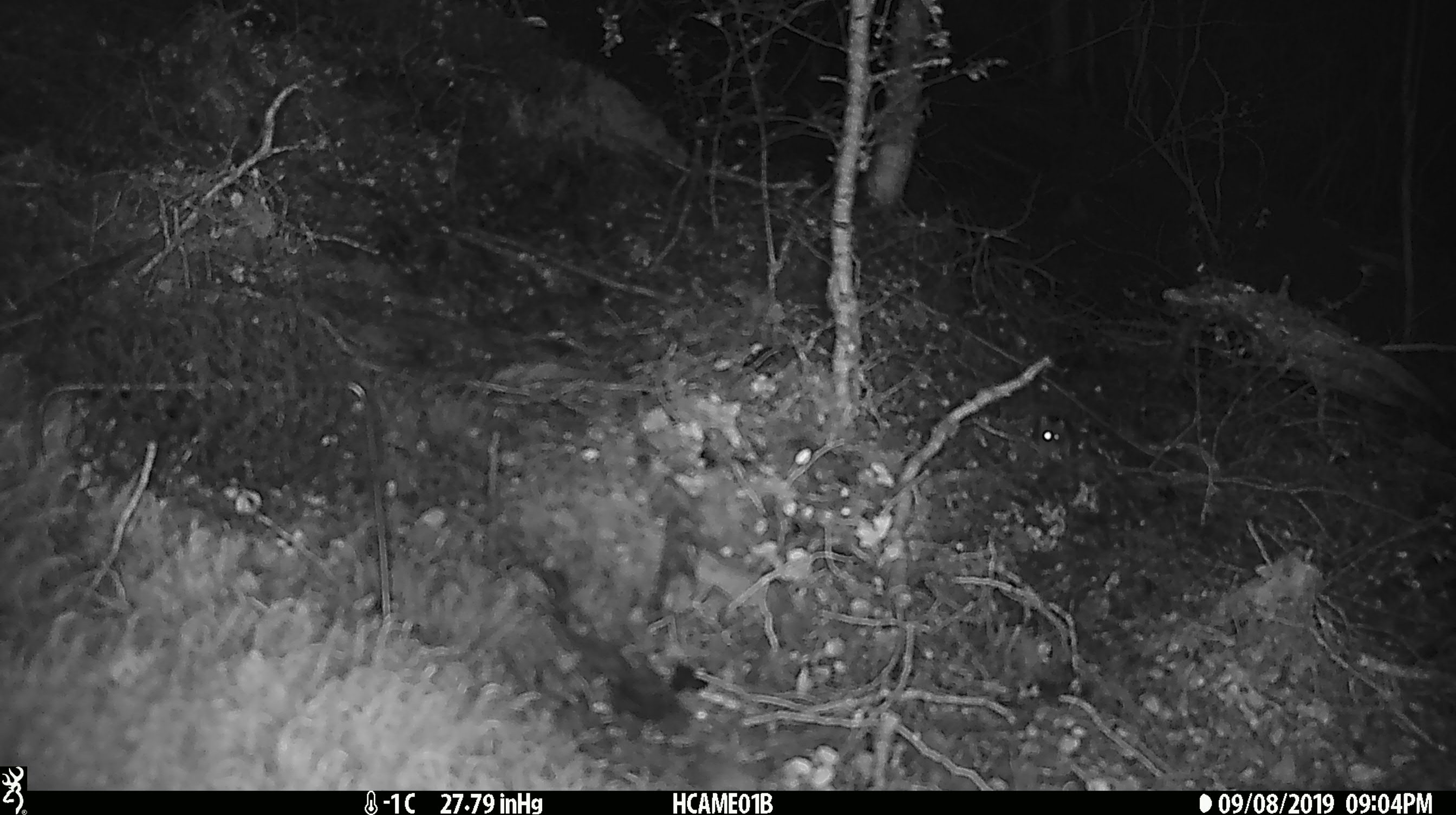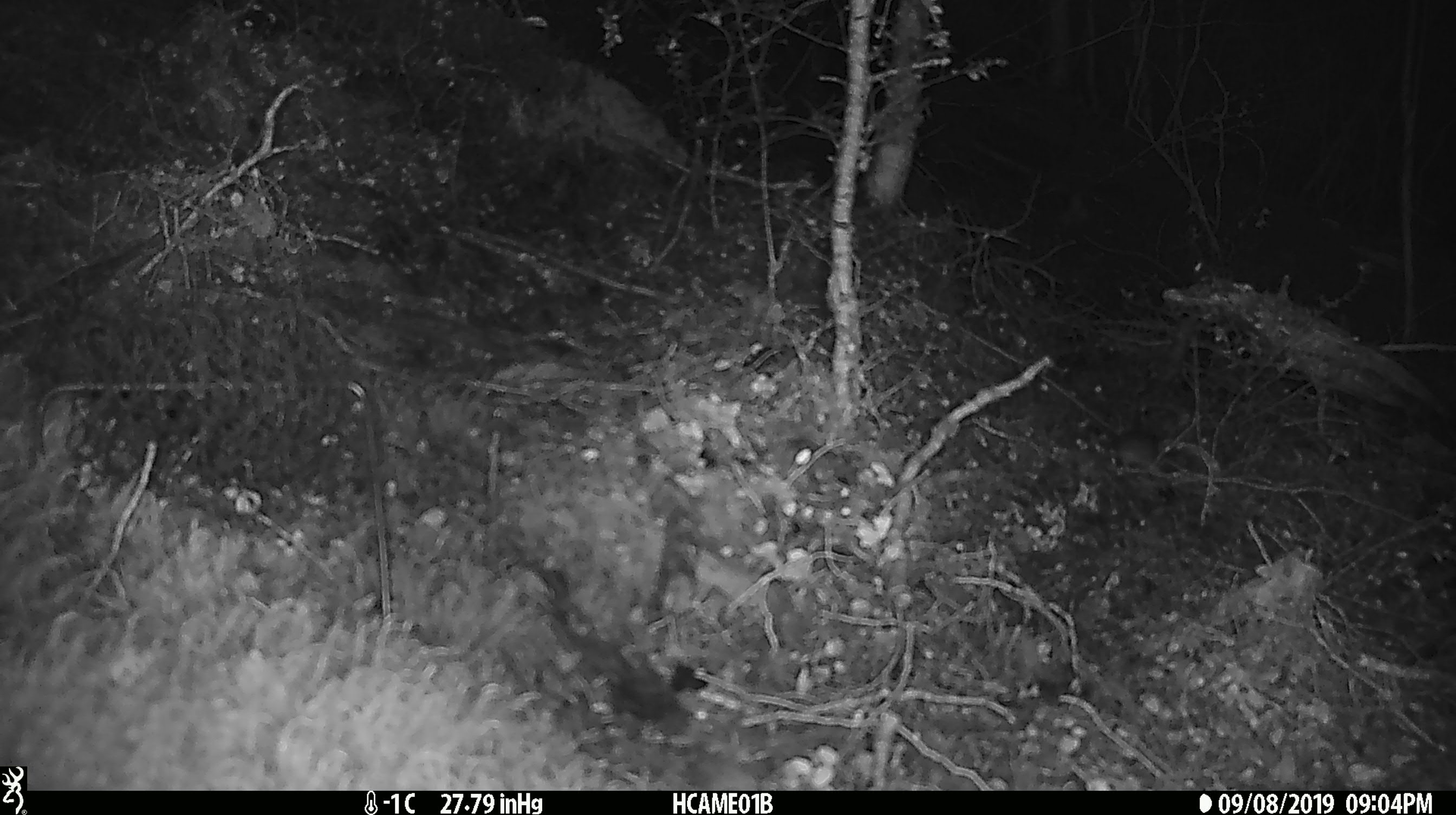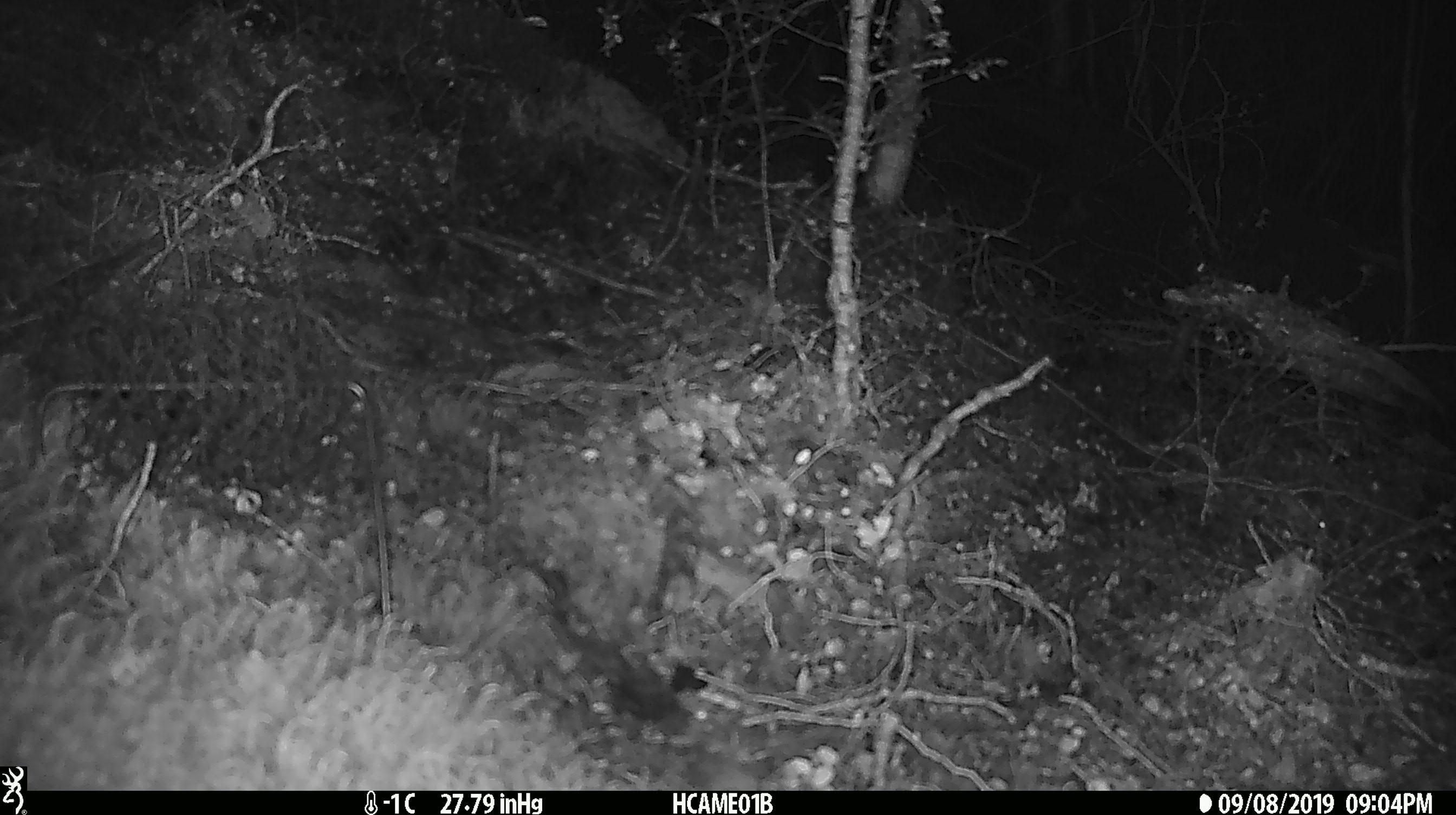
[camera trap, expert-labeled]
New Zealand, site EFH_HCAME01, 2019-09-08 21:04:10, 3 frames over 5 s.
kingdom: Animalia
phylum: Chordata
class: Mammalia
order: Rodentia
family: Muridae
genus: Mus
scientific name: Mus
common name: mouse